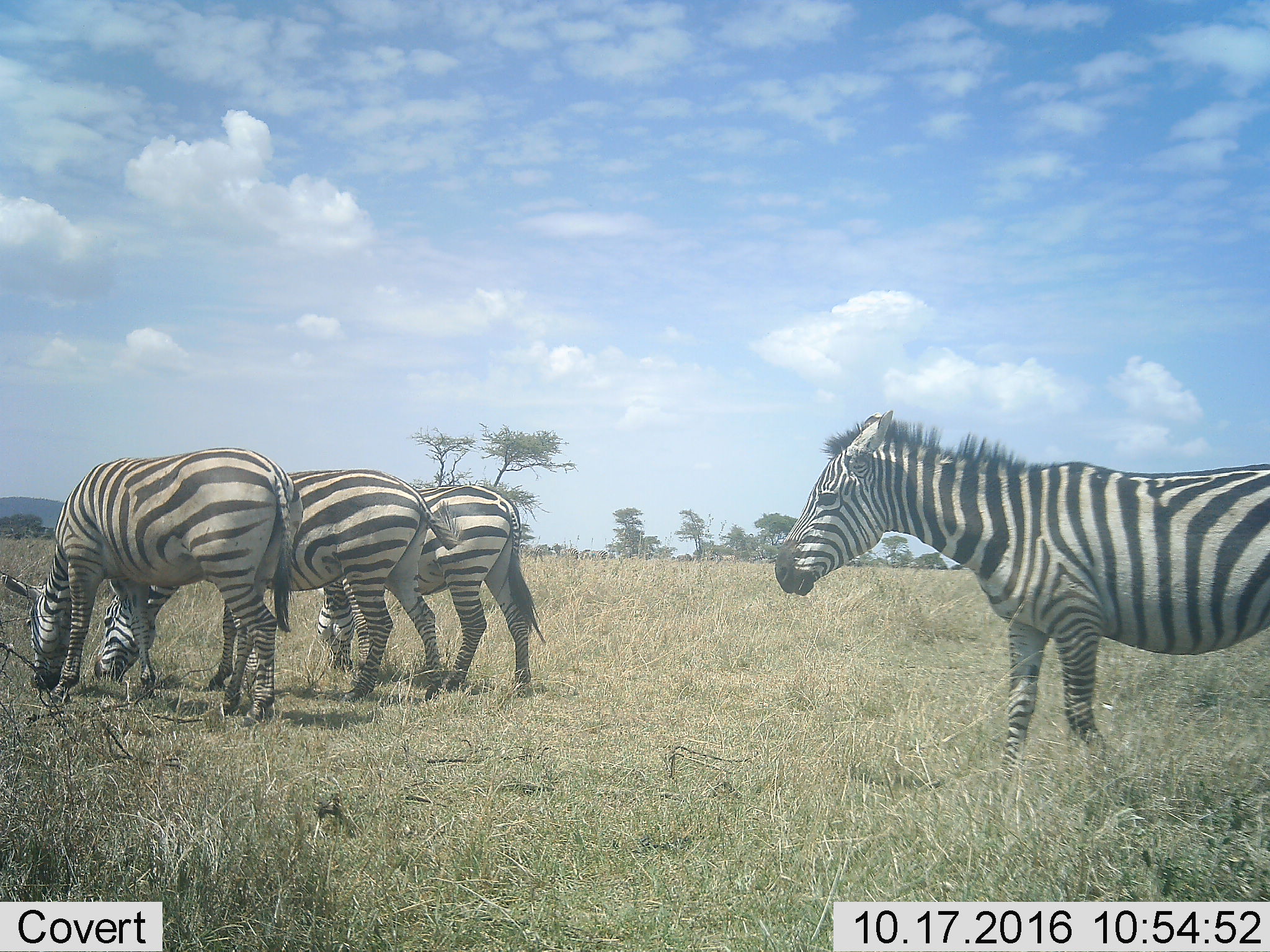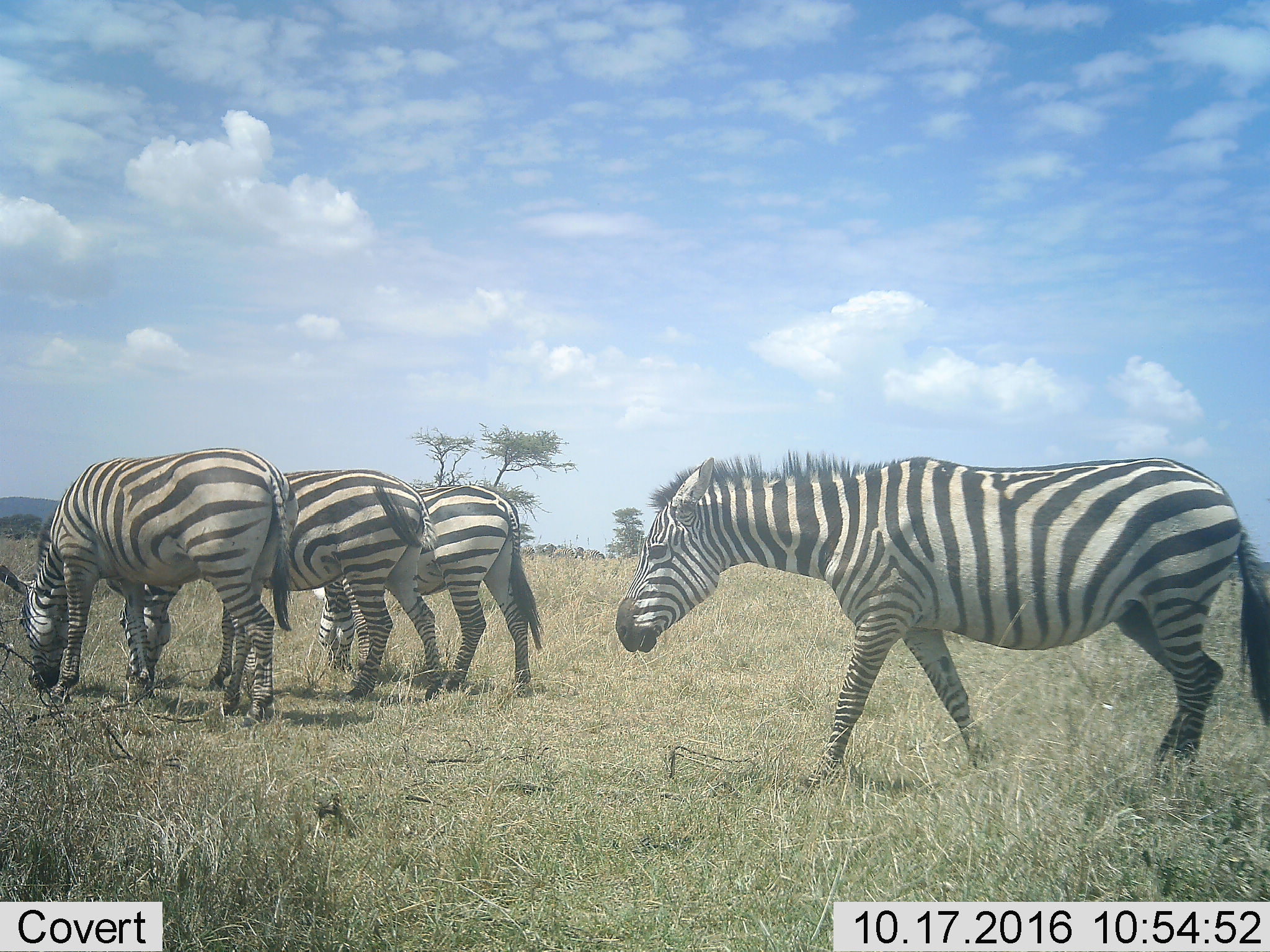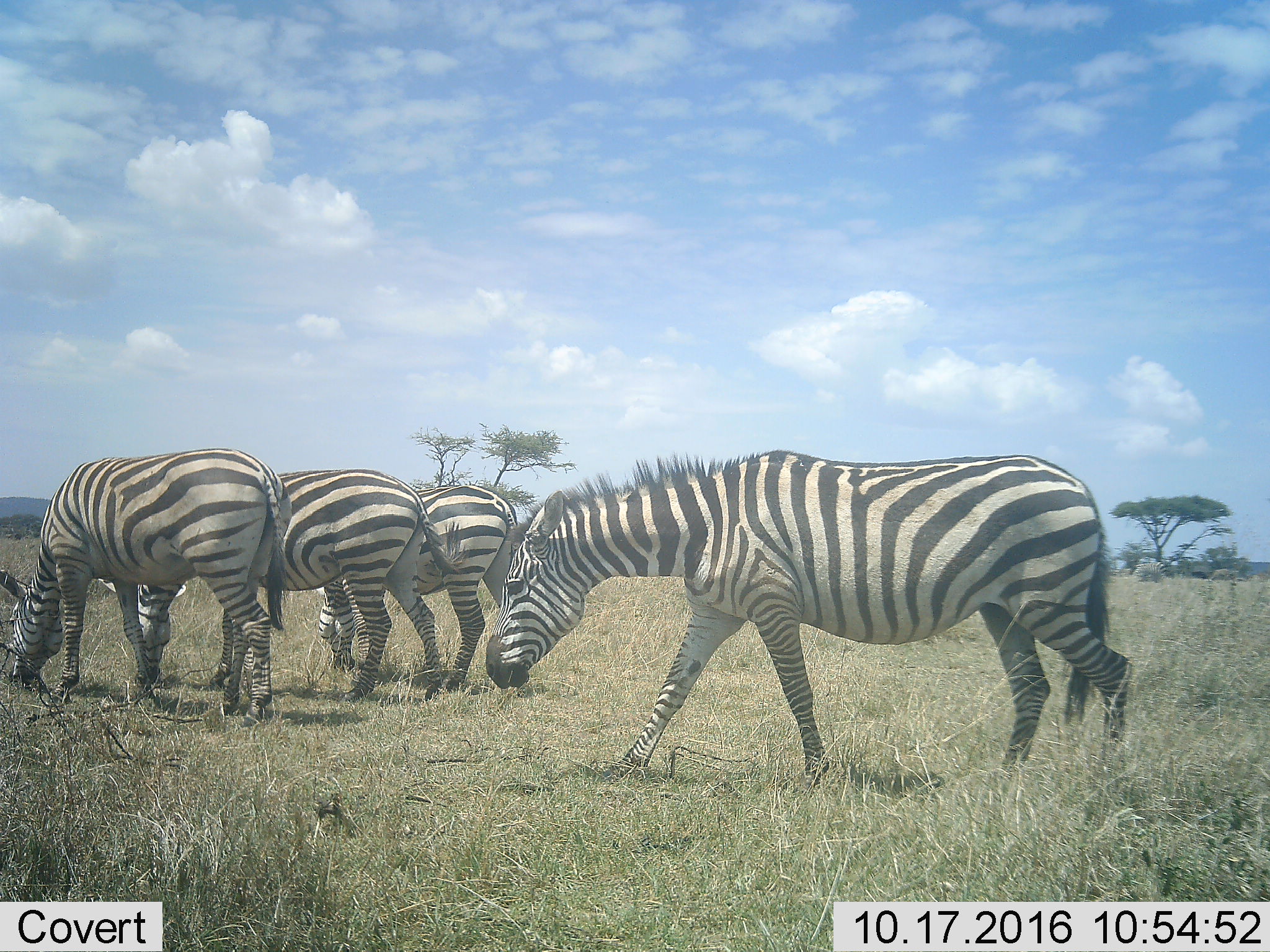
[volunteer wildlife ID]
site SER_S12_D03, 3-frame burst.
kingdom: Animalia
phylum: Chordata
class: Mammalia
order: Perissodactyla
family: Equidae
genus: Equus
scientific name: Equus quagga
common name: plains zebra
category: zebraplains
Zebraplains (plains zebra) (Equus quagga), count 6. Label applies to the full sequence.